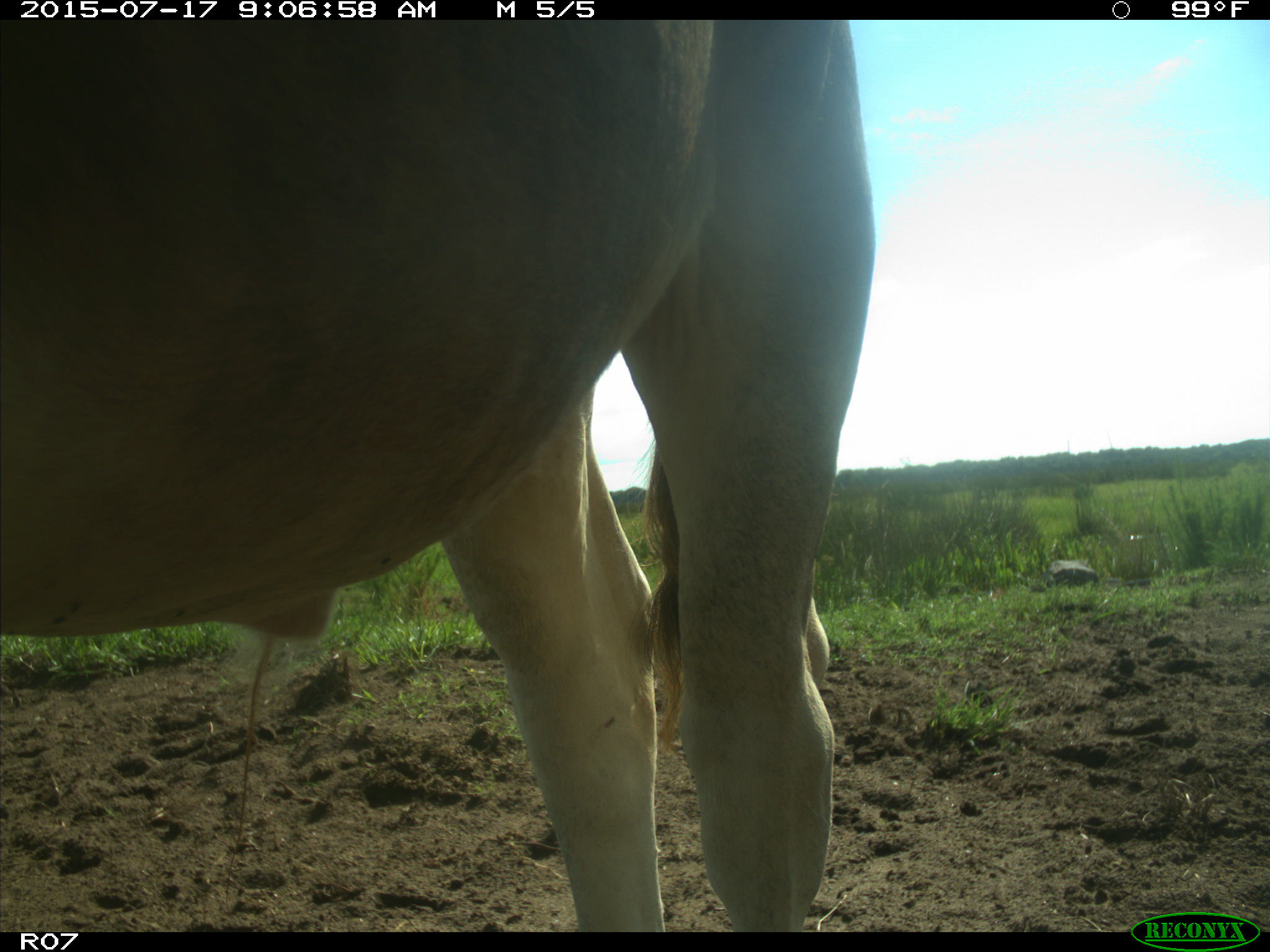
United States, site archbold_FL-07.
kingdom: Animalia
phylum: Chordata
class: Mammalia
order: Artiodactyla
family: Bovidae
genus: Bos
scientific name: Bos taurus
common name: domestic cow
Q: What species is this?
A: Bos taurus (domestic cow).